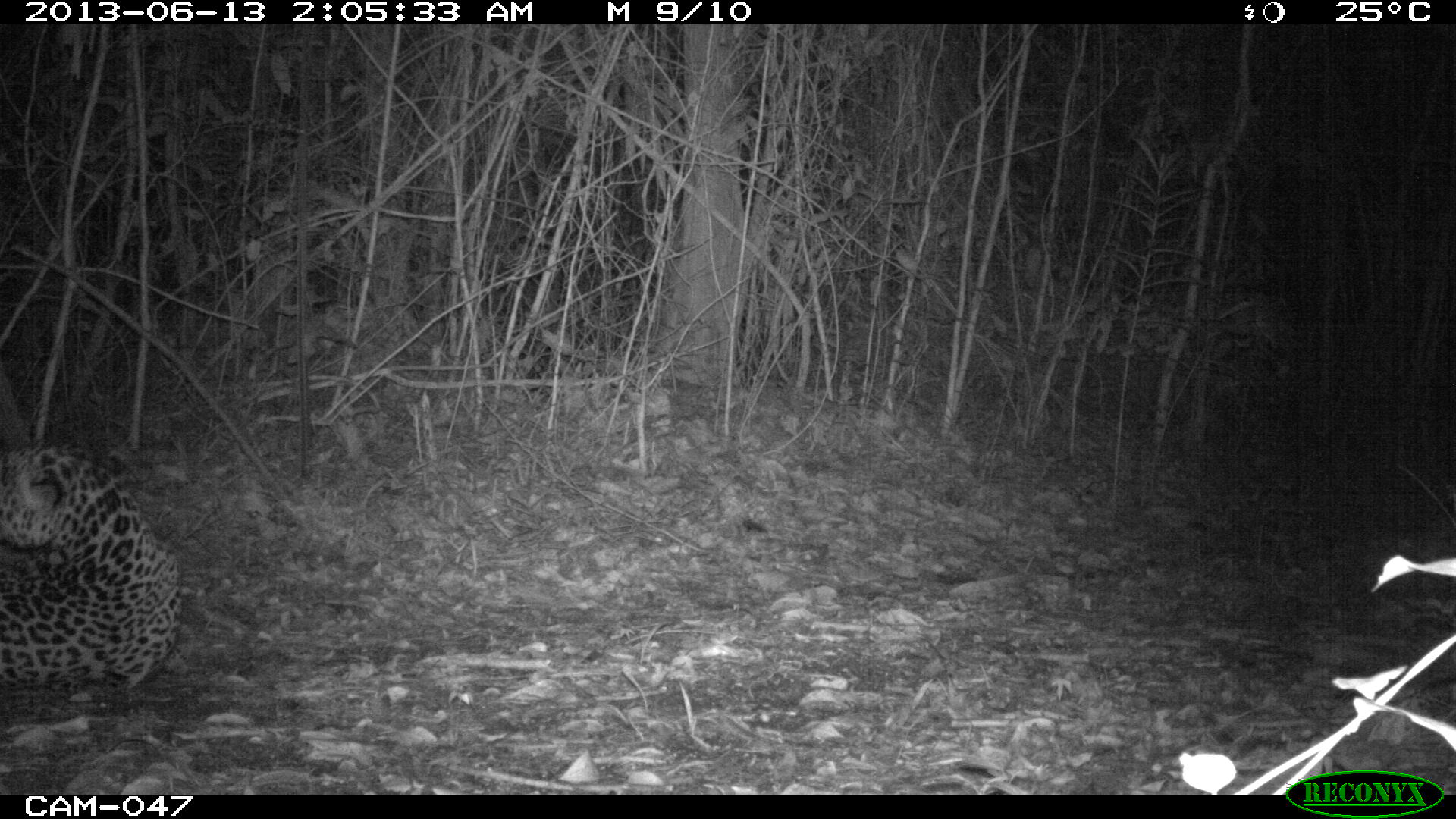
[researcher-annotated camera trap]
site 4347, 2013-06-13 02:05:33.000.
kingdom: Animalia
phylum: Chordata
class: Mammalia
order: Carnivora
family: Felidae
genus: Panthera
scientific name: Panthera onca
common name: jaguar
Panthera onca (jaguar), count 1, sex male.